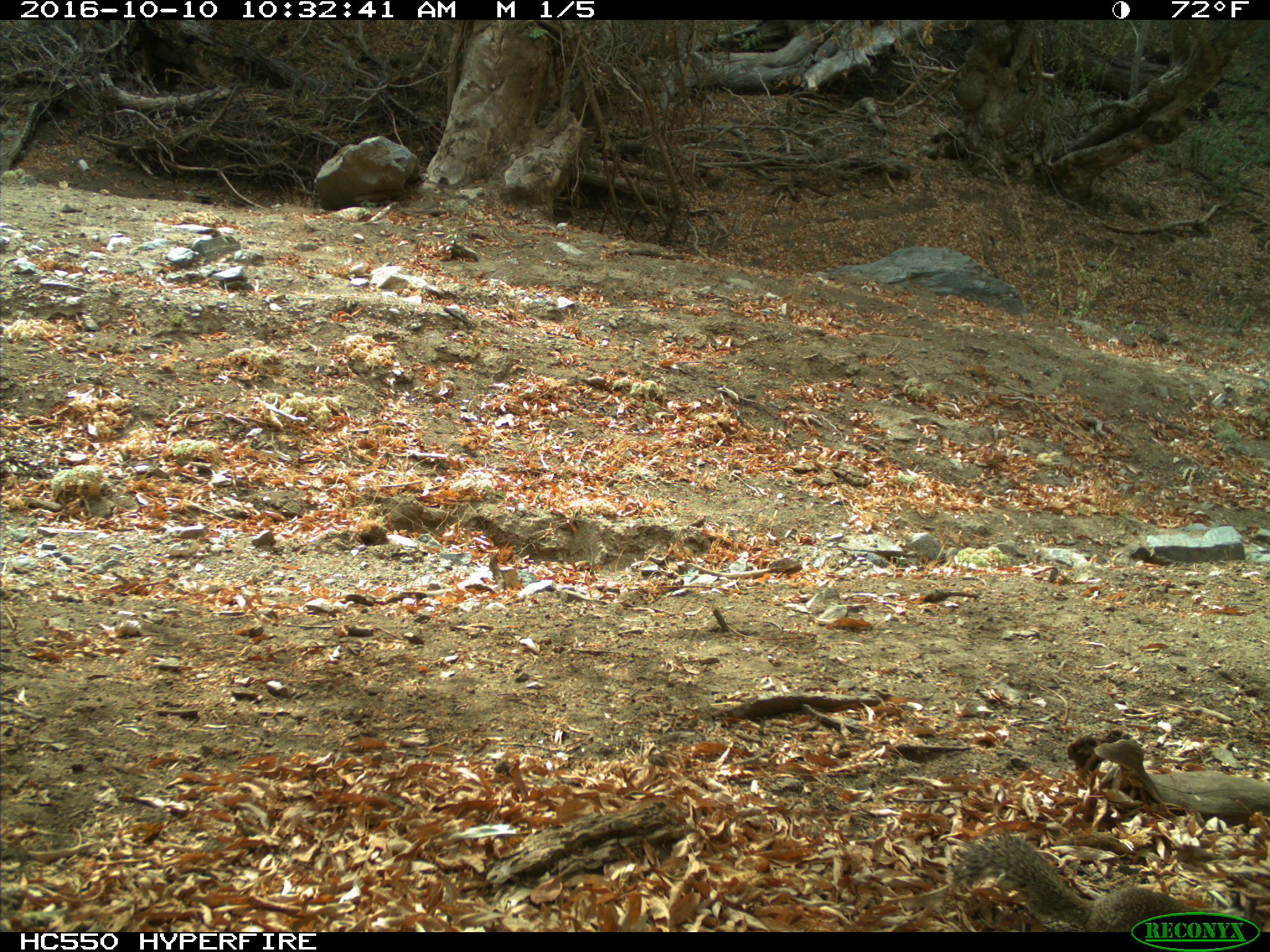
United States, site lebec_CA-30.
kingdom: Animalia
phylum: Chordata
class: Mammalia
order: Rodentia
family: Sciuridae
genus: Otospermophilus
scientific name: Otospermophilus beecheyi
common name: california ground squirrel